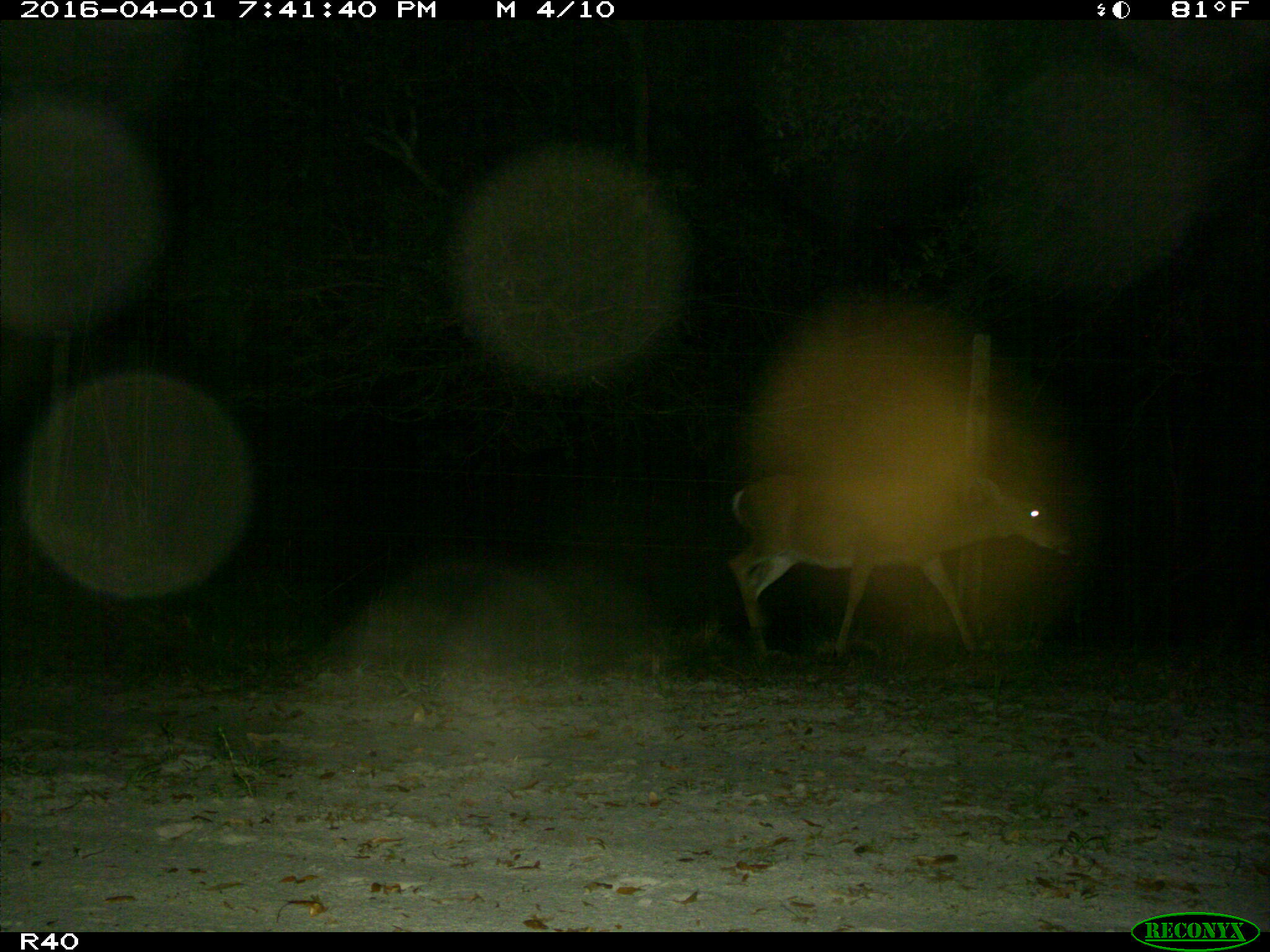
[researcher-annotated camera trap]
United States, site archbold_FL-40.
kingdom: Animalia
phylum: Chordata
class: Mammalia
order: Artiodactyla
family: Cervidae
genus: Odocoileus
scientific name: Odocoileus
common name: deer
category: unidentified deer